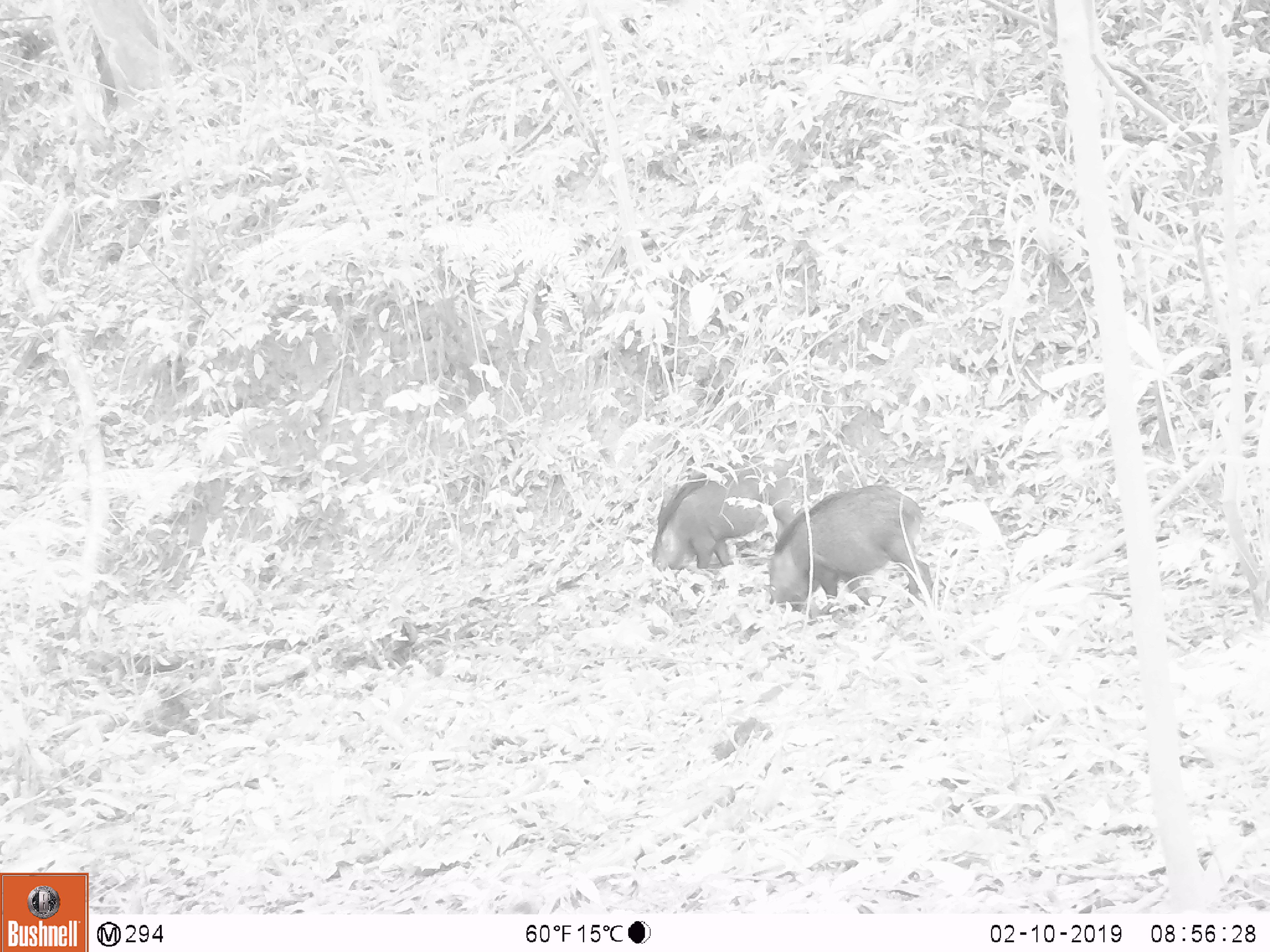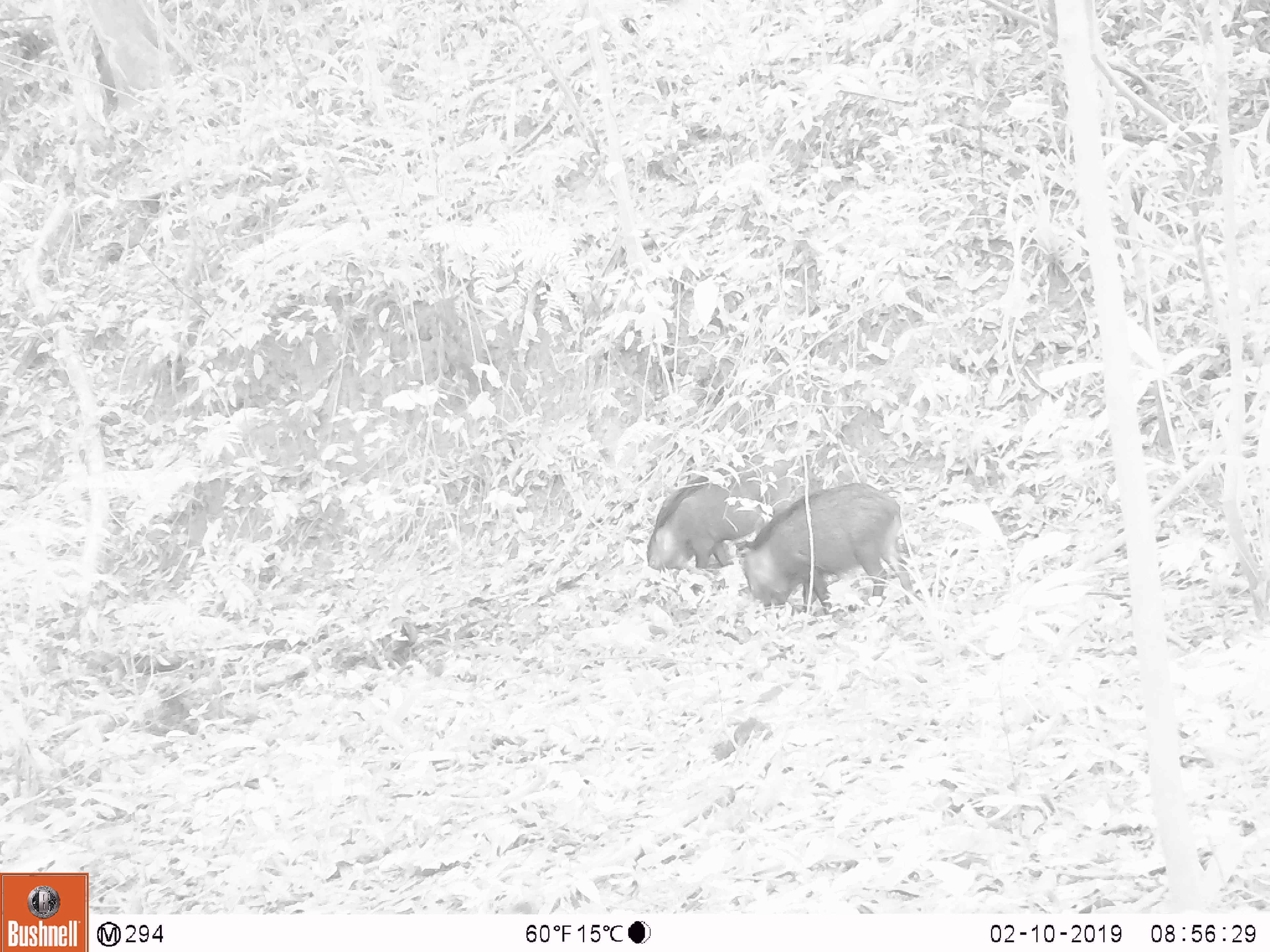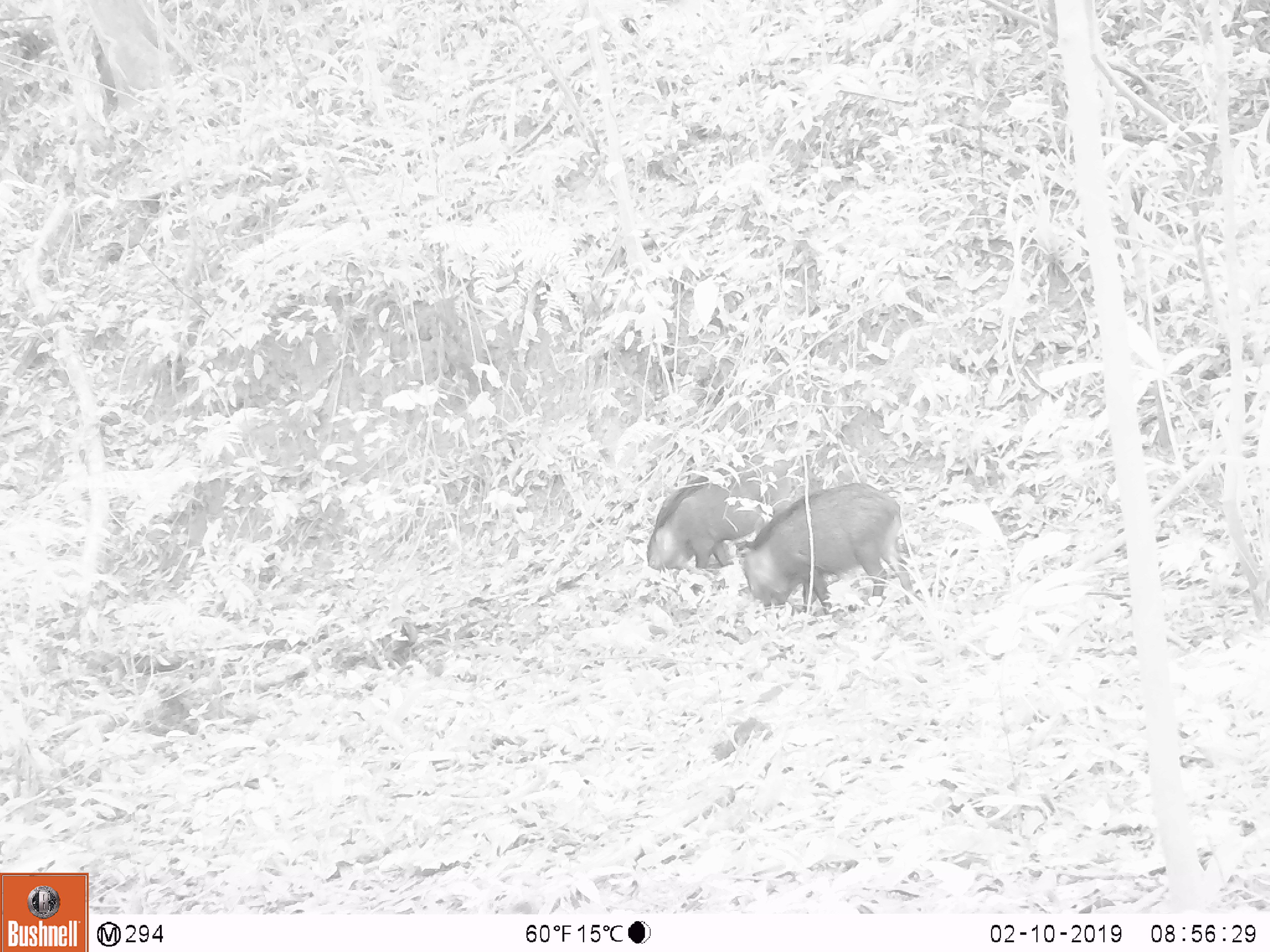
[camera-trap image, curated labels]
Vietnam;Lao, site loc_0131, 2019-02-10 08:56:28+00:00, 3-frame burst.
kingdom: Animalia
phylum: Chordata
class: Mammalia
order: Artiodactyla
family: Suidae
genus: Sus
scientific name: Sus scrofa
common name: eurasian wild pig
Eurasian wild pig (Sus scrofa). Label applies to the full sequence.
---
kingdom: Animalia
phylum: Chordata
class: Aves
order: Galliformes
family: Phasianidae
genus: Gallus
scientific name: Gallus gallus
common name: red junglefowl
Red junglefowl (Gallus gallus). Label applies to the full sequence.